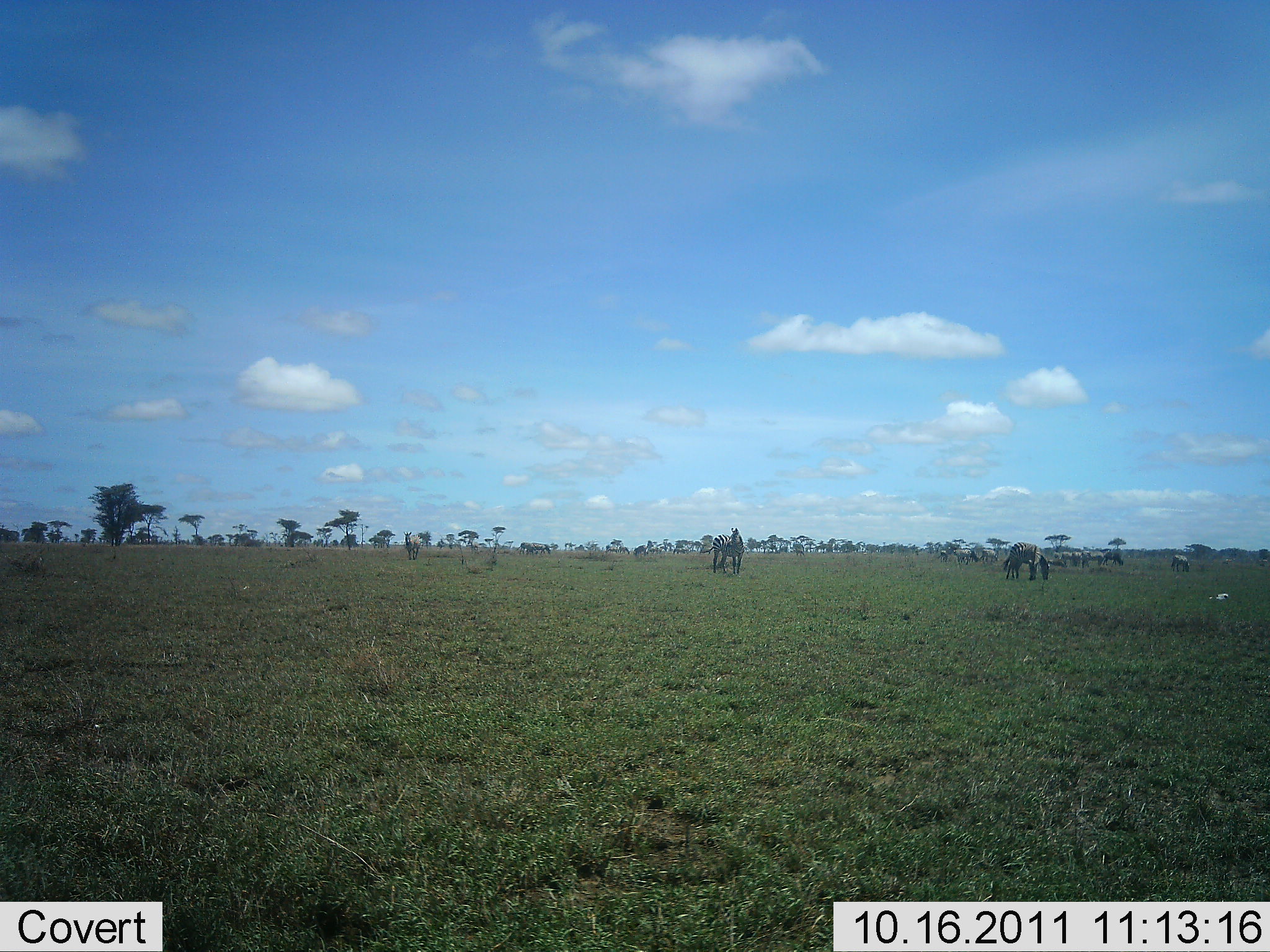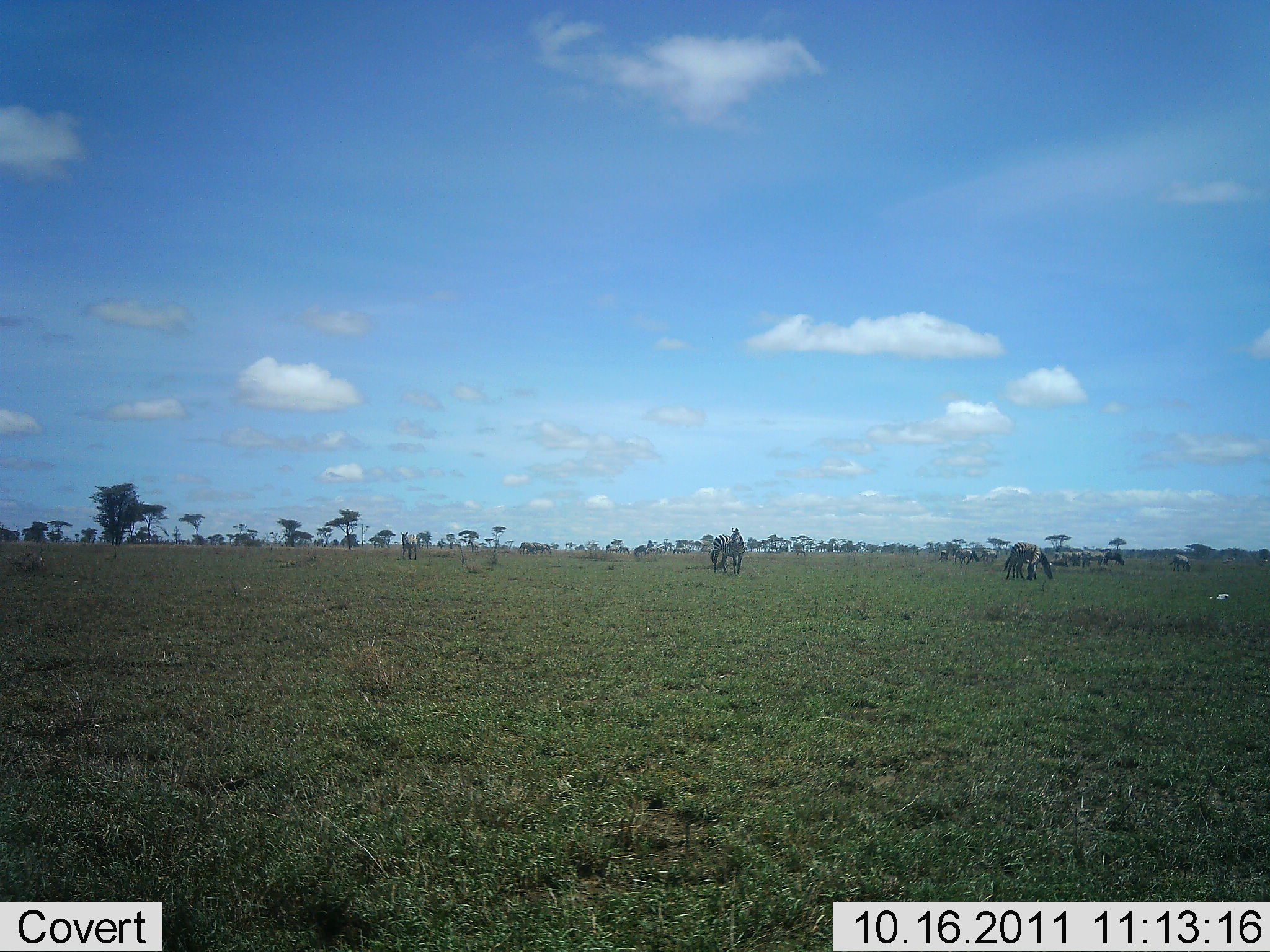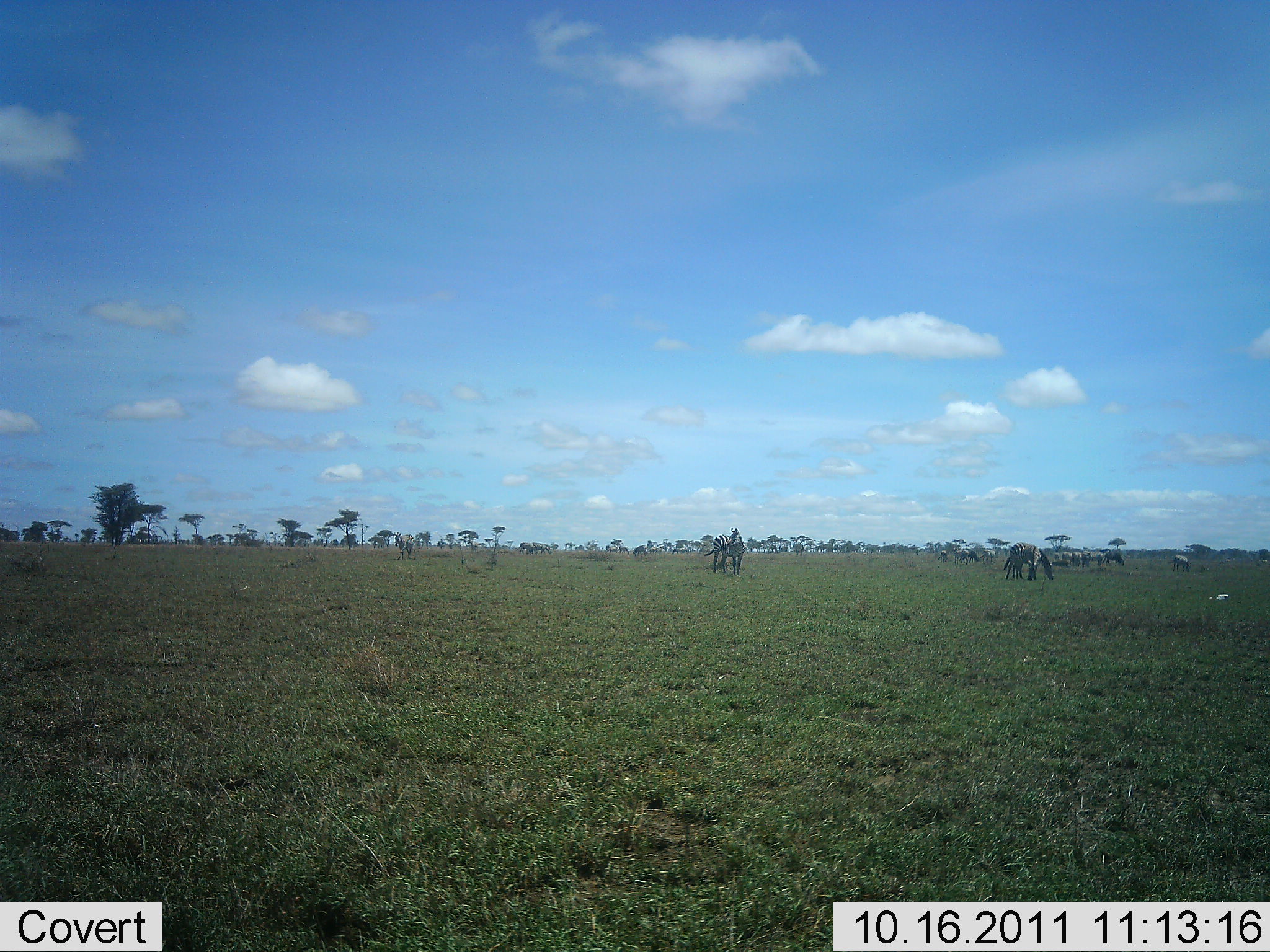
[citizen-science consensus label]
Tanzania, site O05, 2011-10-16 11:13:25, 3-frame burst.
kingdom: Animalia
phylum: Chordata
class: Mammalia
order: Perissodactyla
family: Equidae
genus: Equus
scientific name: Equus quagga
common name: plains zebra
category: zebra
Zebra (plains zebra) (Equus quagga), count 11-50. Behavior (volunteer vote fractions): standing 73%, resting 0%, moving 36%, interacting 0%. Young present (vote fraction): 9%. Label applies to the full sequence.